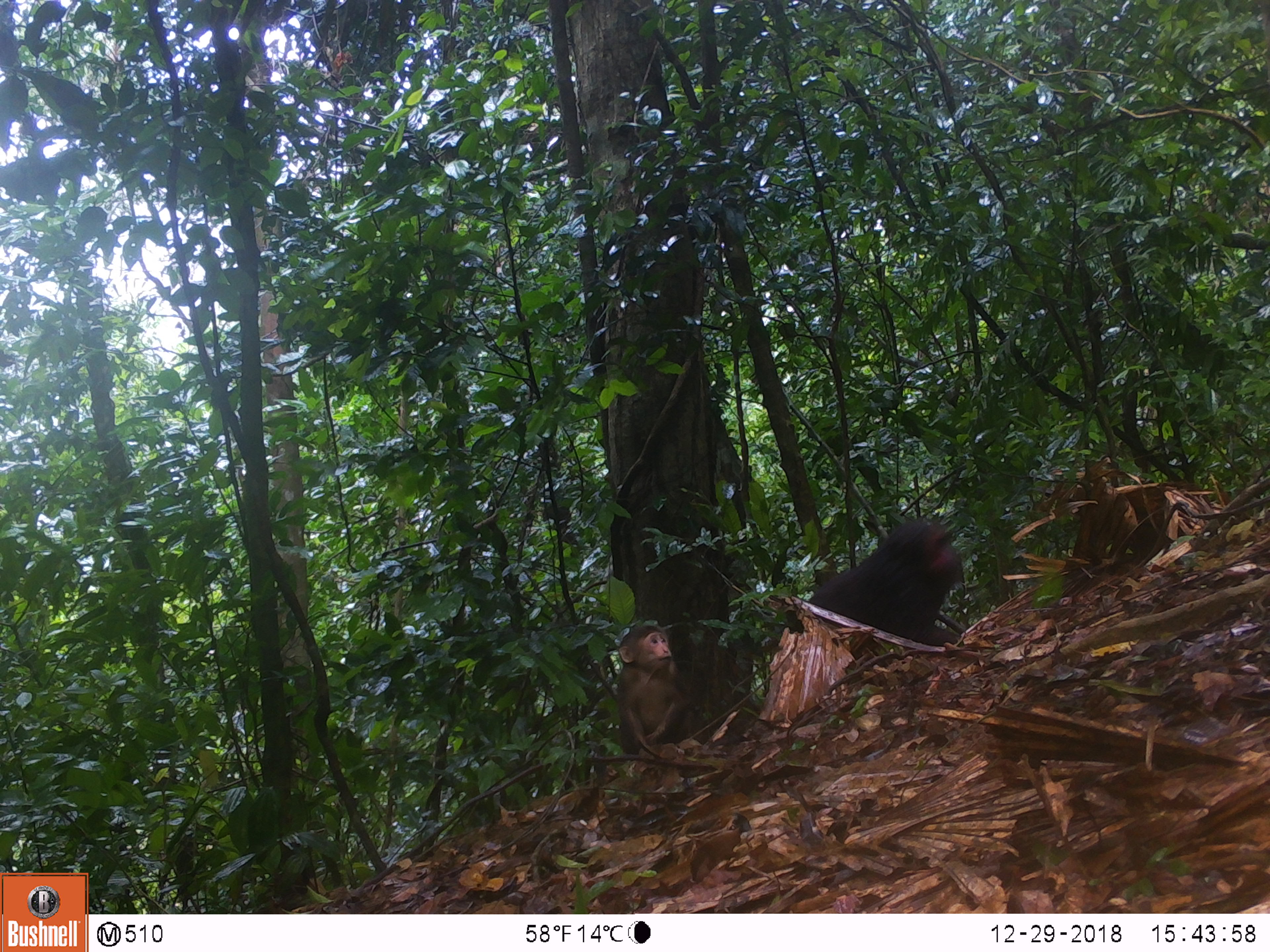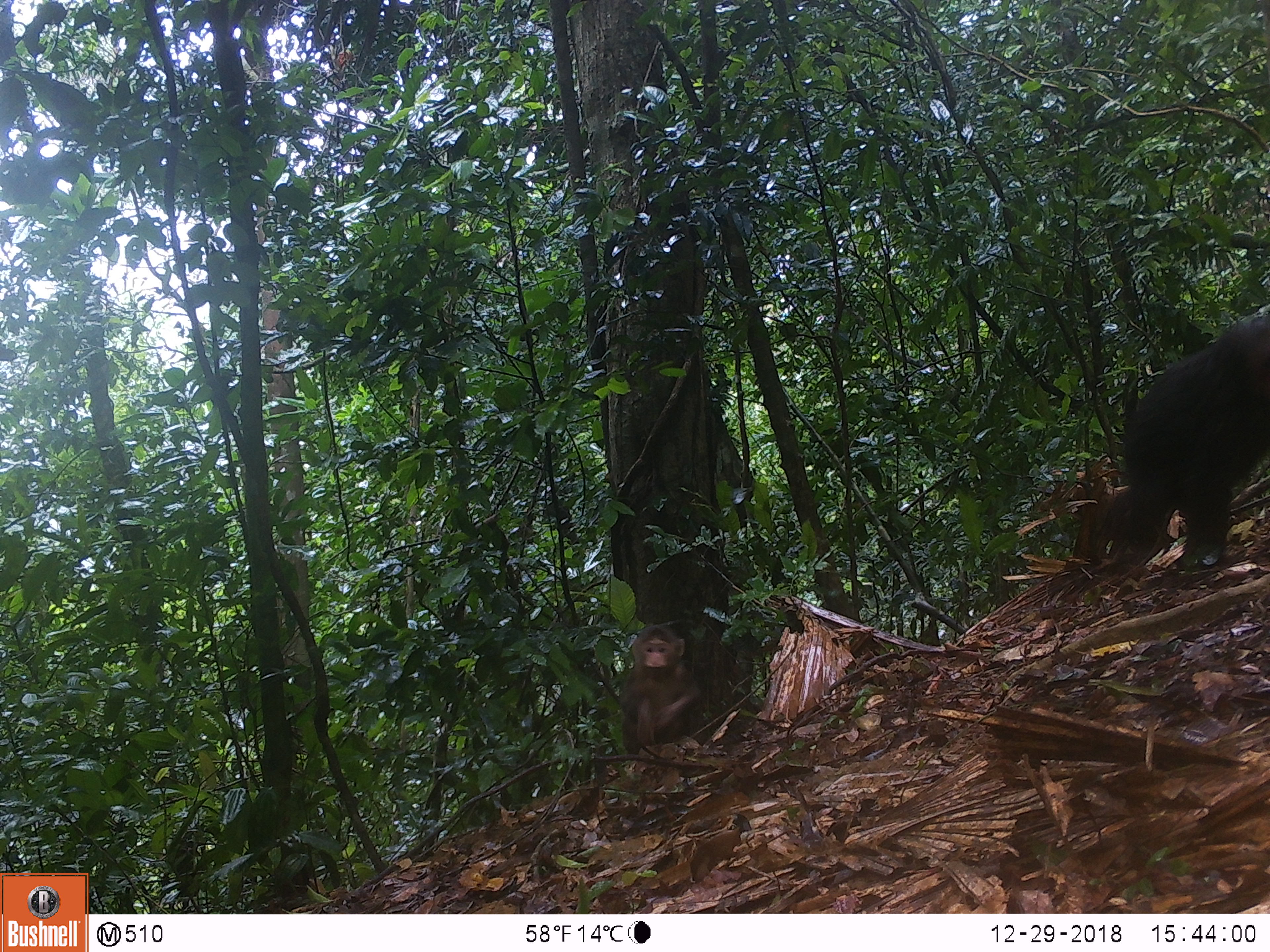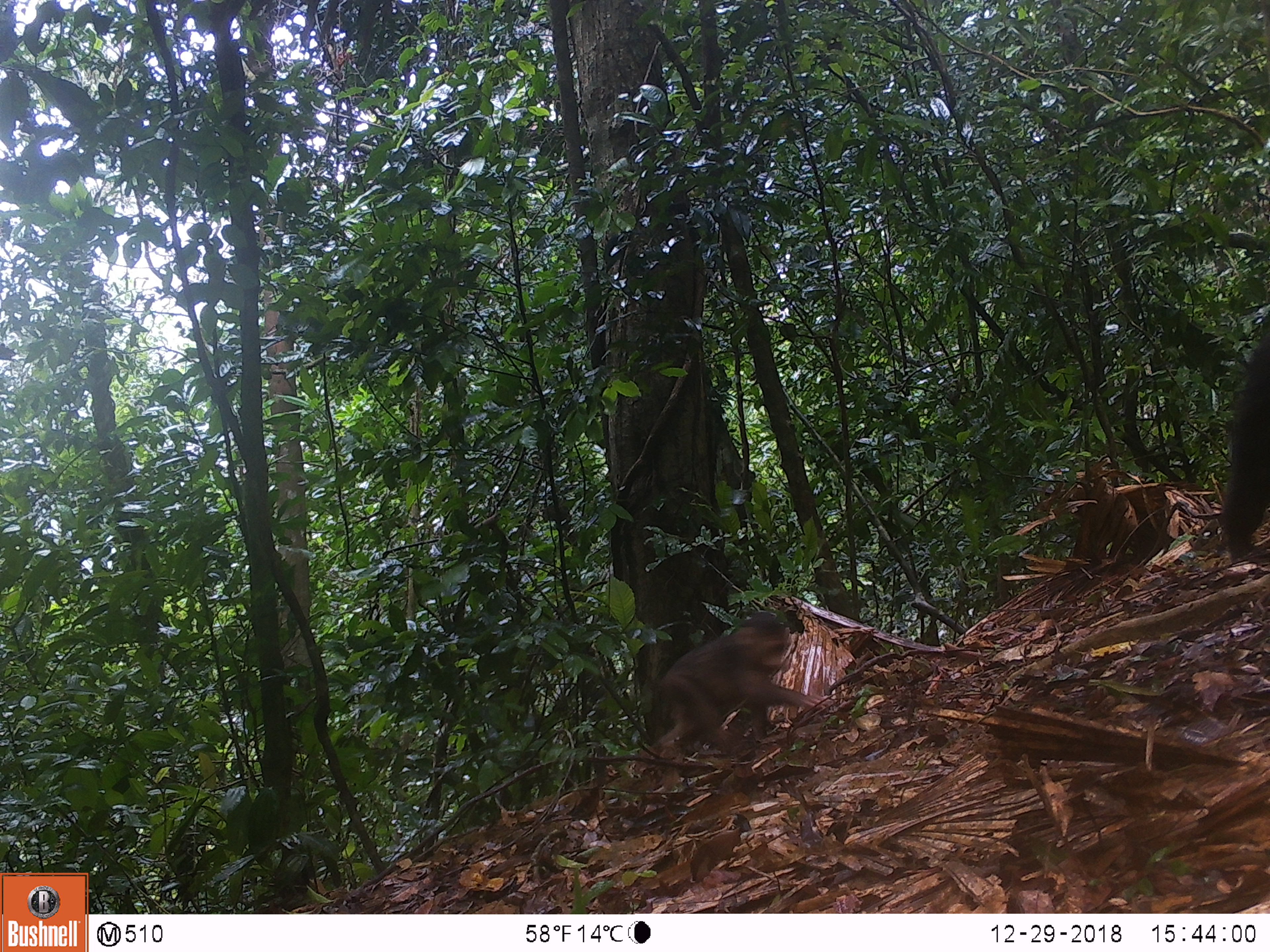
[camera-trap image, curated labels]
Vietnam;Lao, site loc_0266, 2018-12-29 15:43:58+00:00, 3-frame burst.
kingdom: Animalia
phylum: Chordata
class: Mammalia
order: Primates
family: Cercopithecidae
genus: Macaca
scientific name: Macaca arctoides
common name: stump-tailed macaque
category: stump tailed macaque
Stump tailed macaque (stump-tailed macaque) (Macaca arctoides). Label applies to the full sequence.